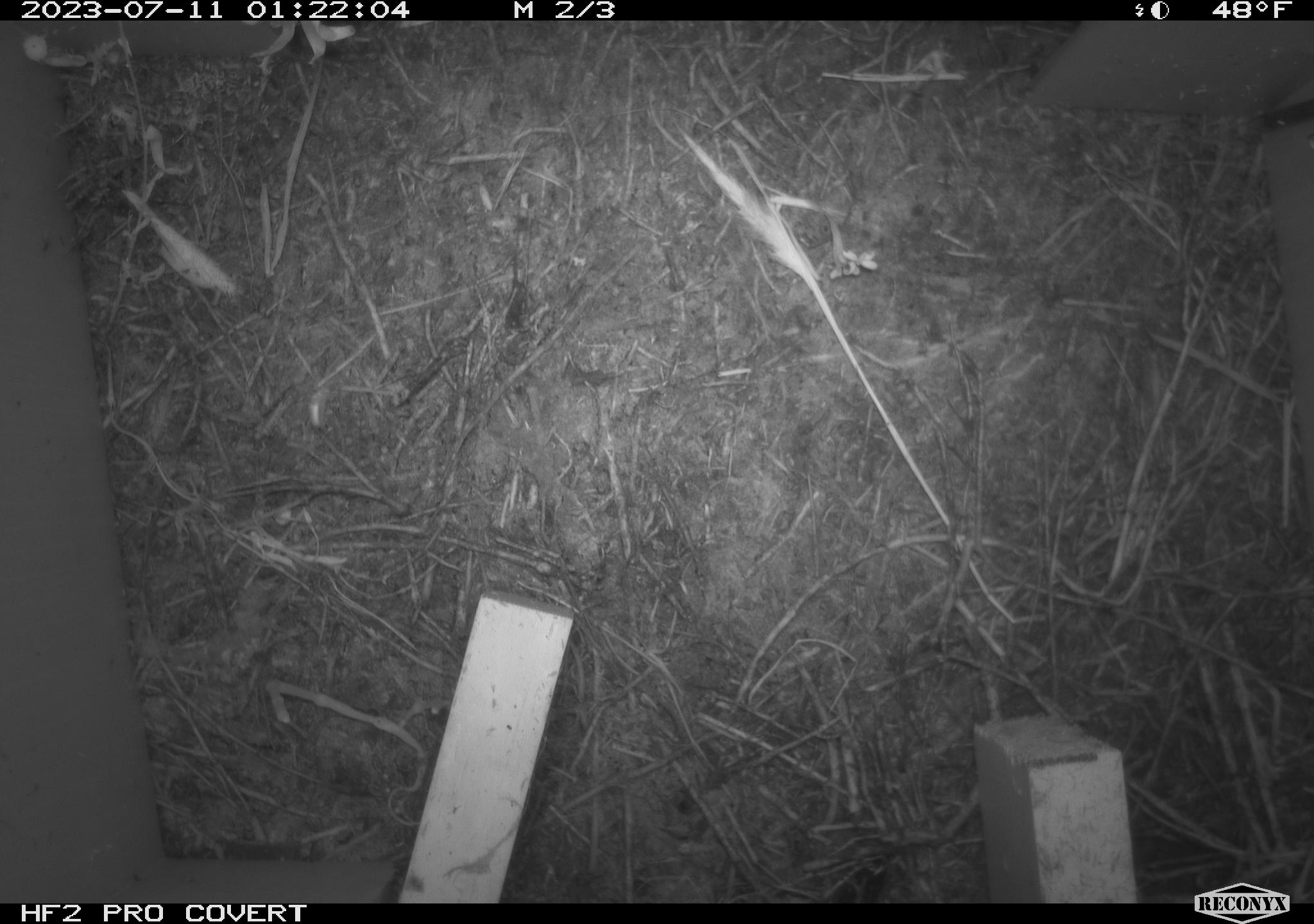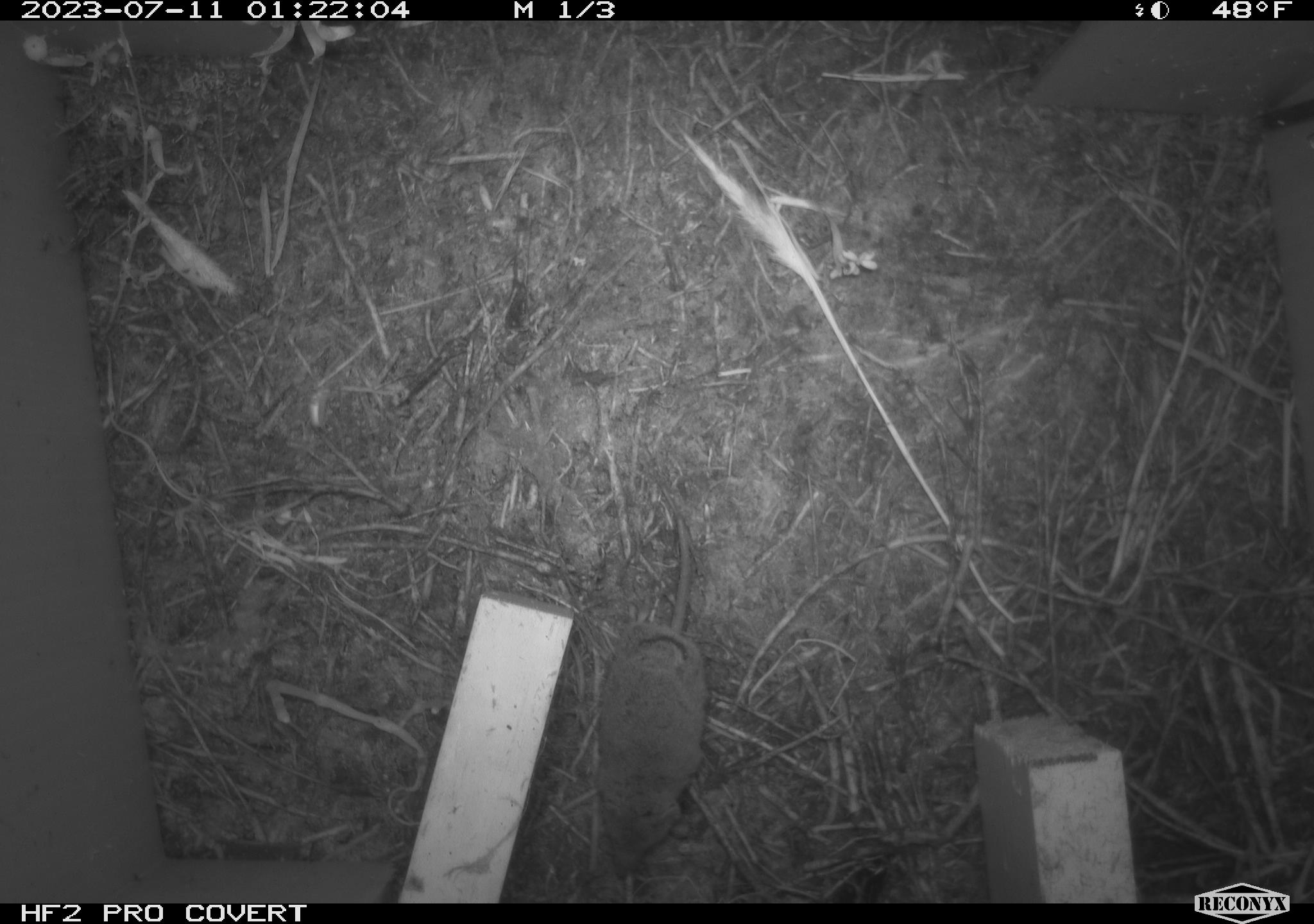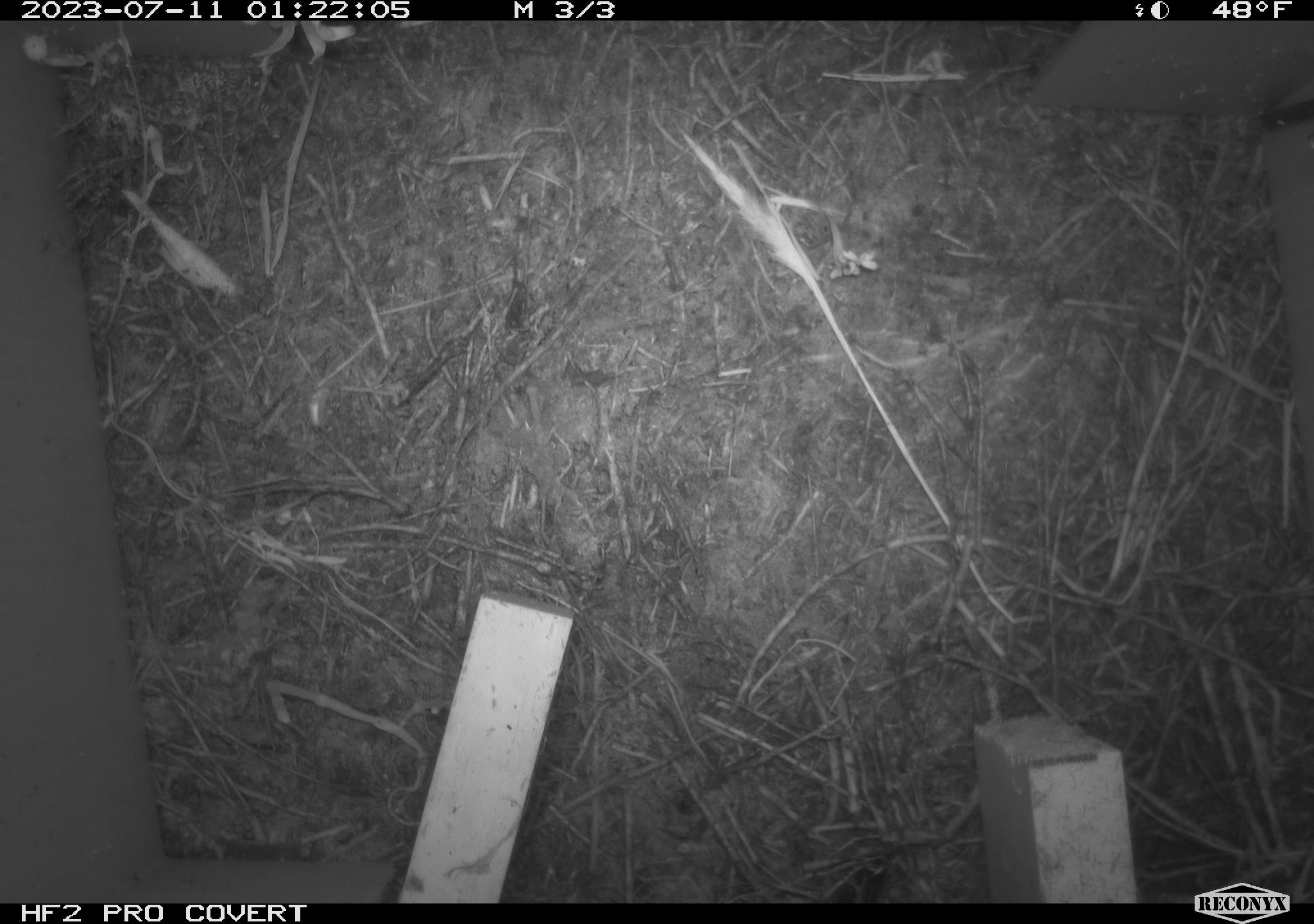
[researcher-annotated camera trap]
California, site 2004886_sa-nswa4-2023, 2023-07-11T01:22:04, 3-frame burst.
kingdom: Animalia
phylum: Chordata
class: Mammalia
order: Eulipotyphla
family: Soricidae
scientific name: Soricidae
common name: shrews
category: soricidae family